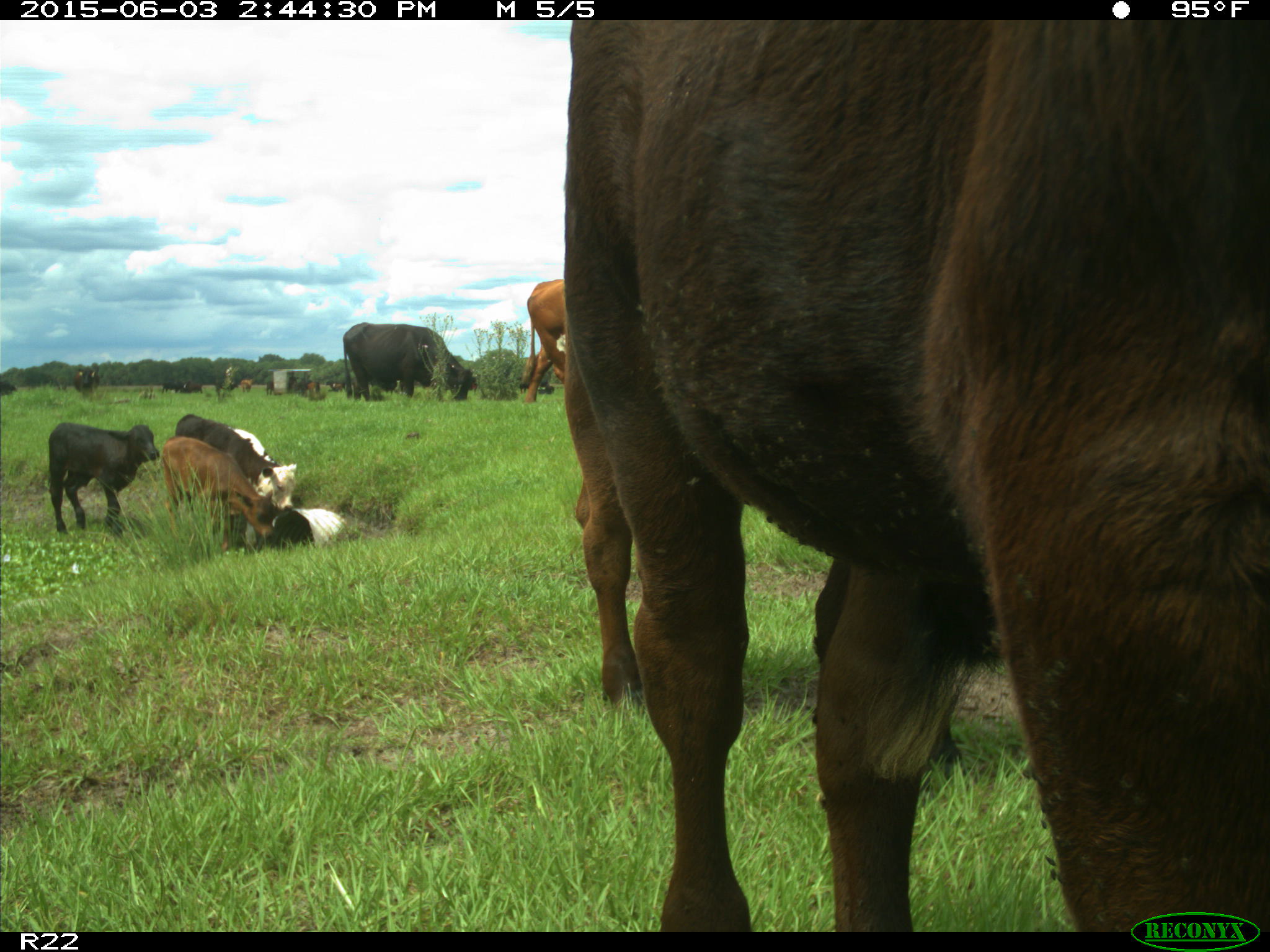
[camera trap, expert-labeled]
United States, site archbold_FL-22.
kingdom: Animalia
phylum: Chordata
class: Mammalia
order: Artiodactyla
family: Bovidae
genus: Bos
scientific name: Bos taurus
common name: domestic cow